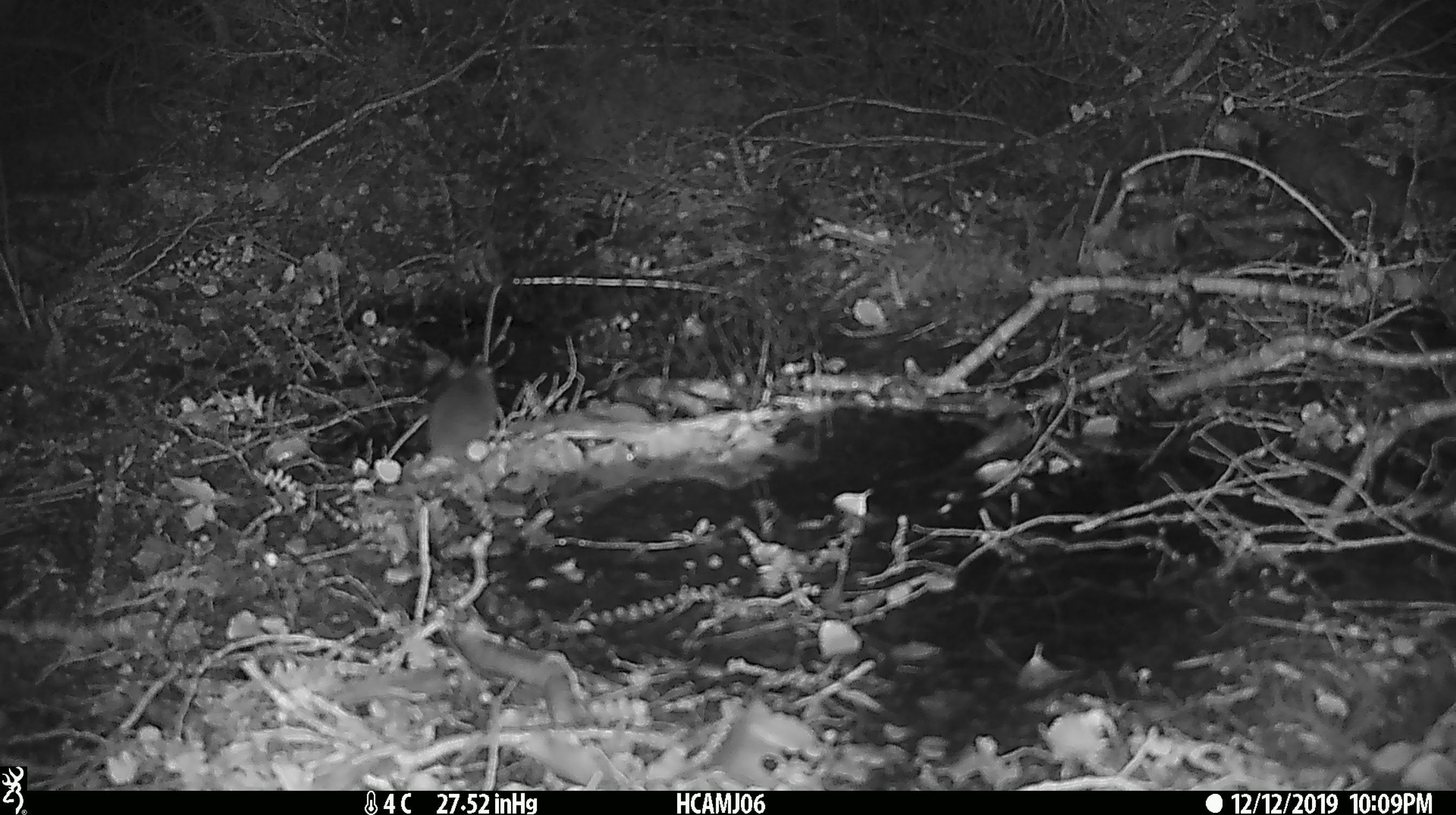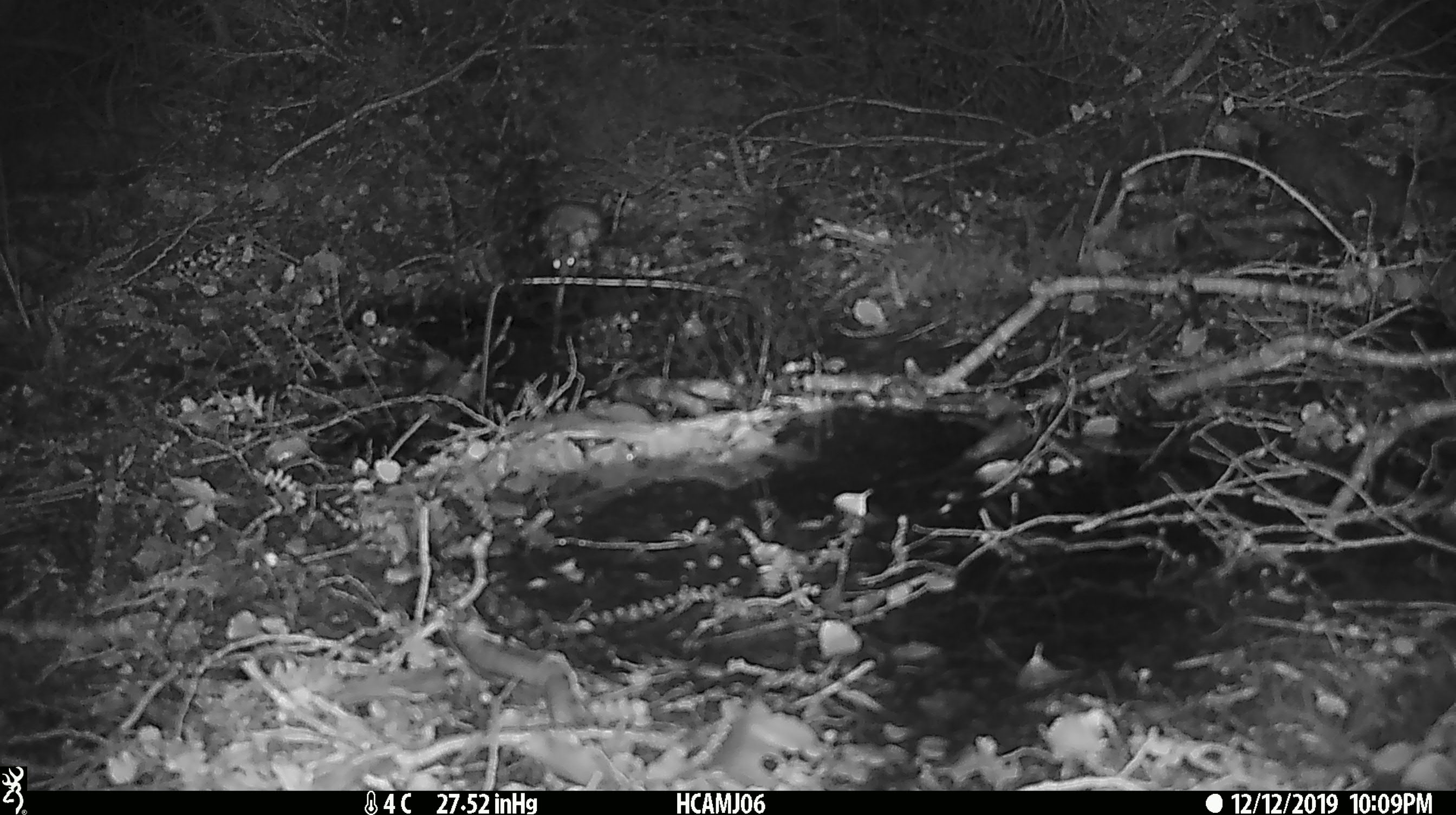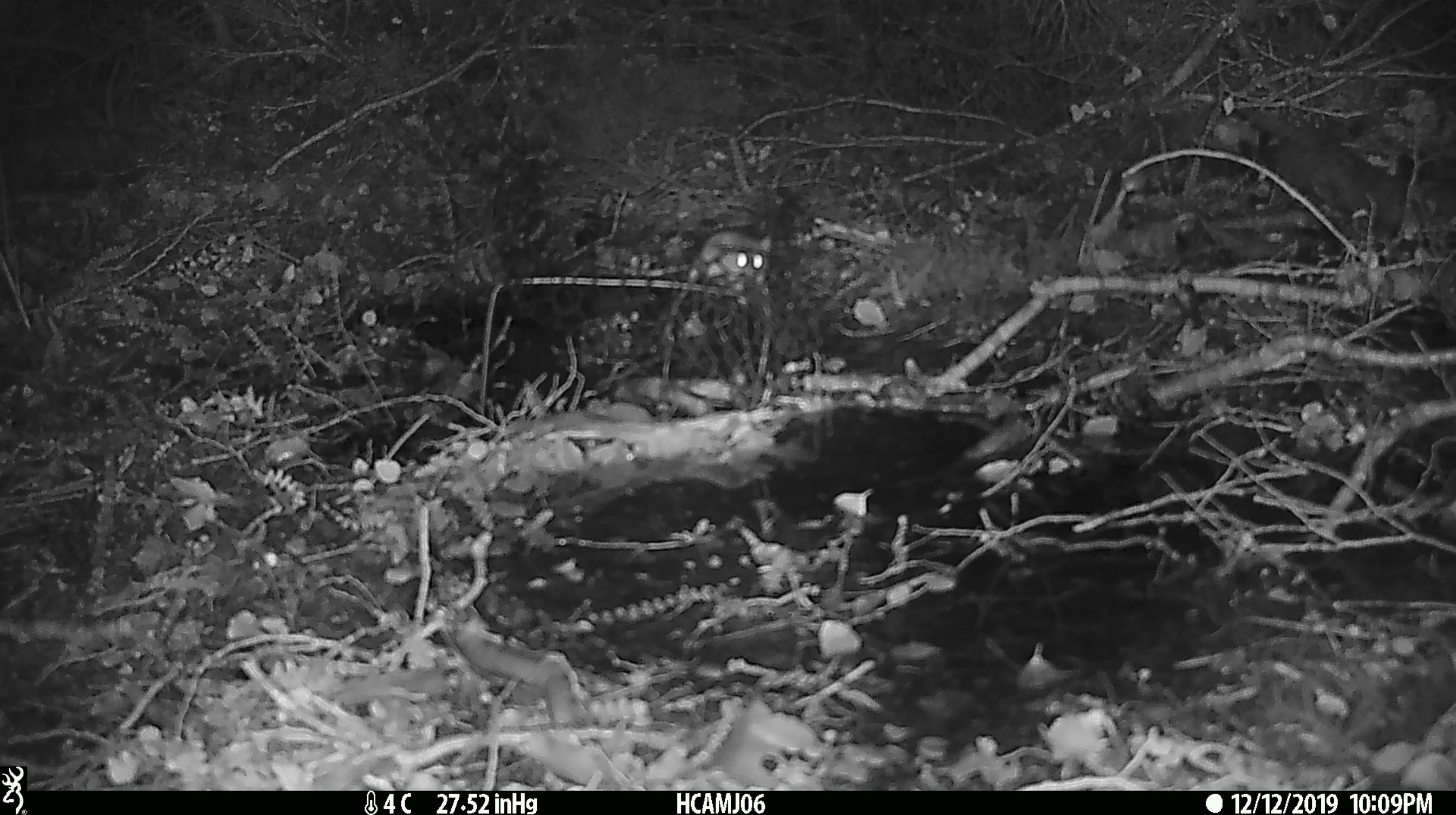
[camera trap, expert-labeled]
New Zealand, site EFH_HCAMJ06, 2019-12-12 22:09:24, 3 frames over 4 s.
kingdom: Animalia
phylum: Chordata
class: Mammalia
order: Rodentia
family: Muridae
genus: Mus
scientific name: Mus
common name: mouse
Mouse (Mus).